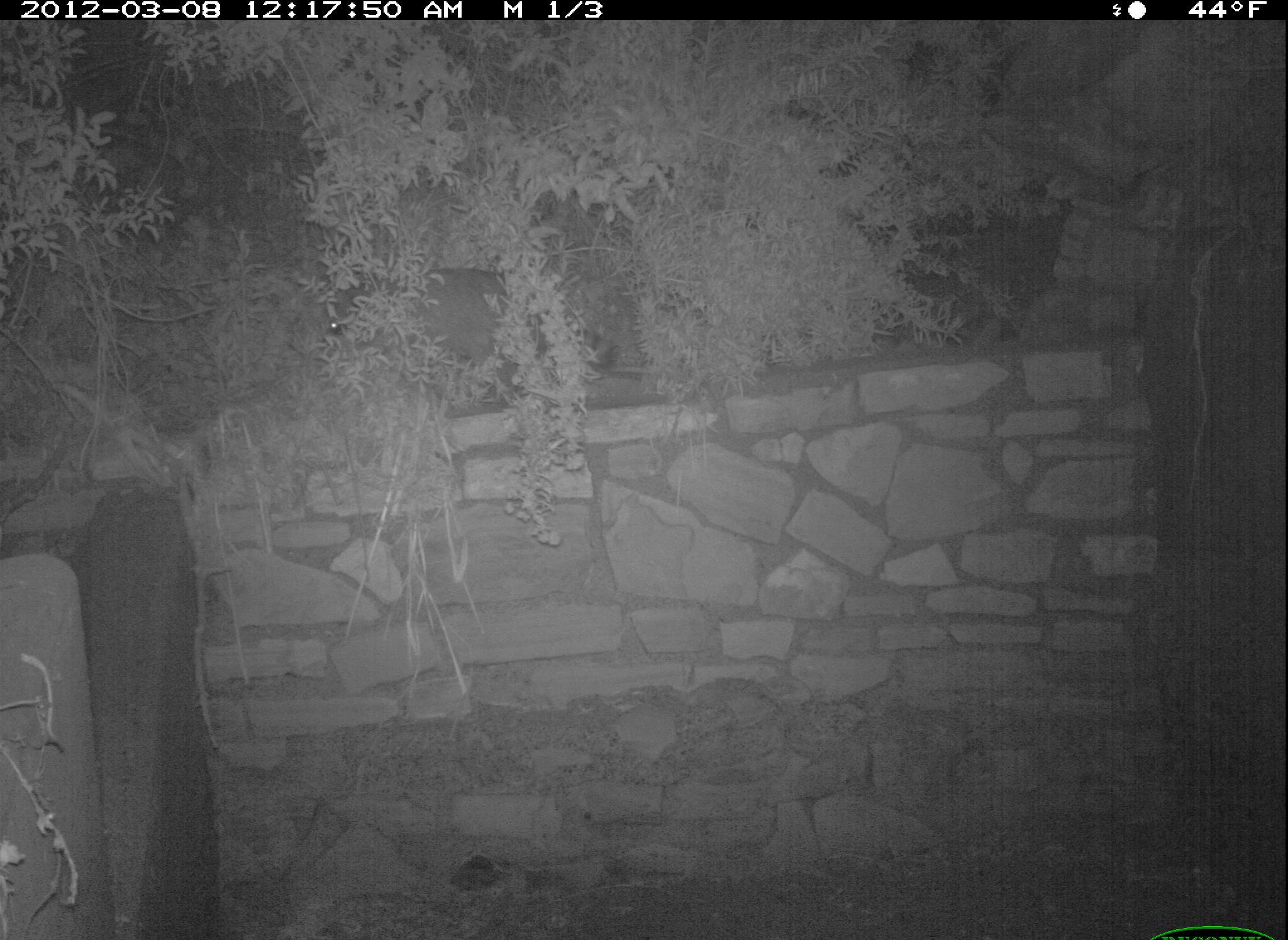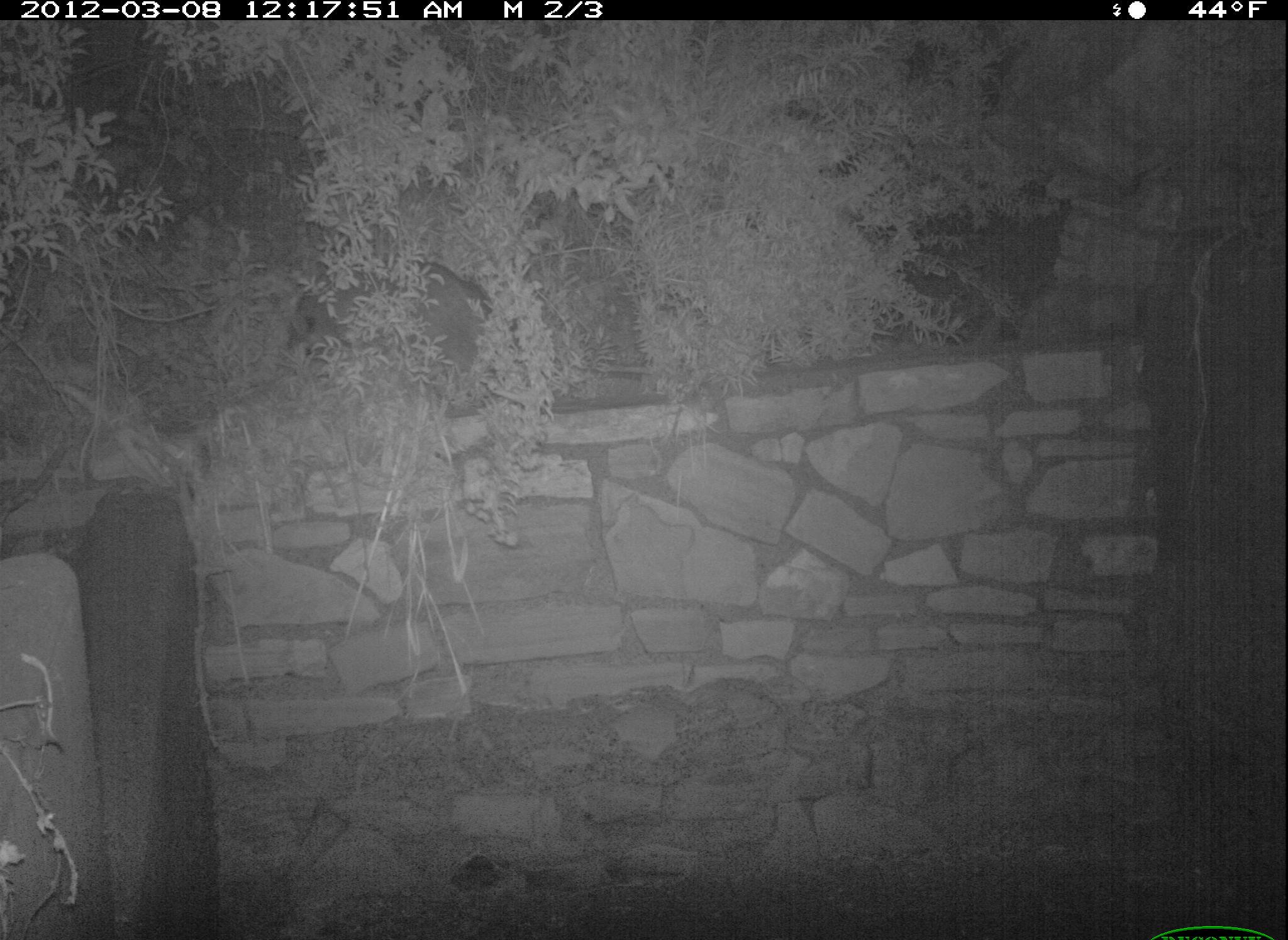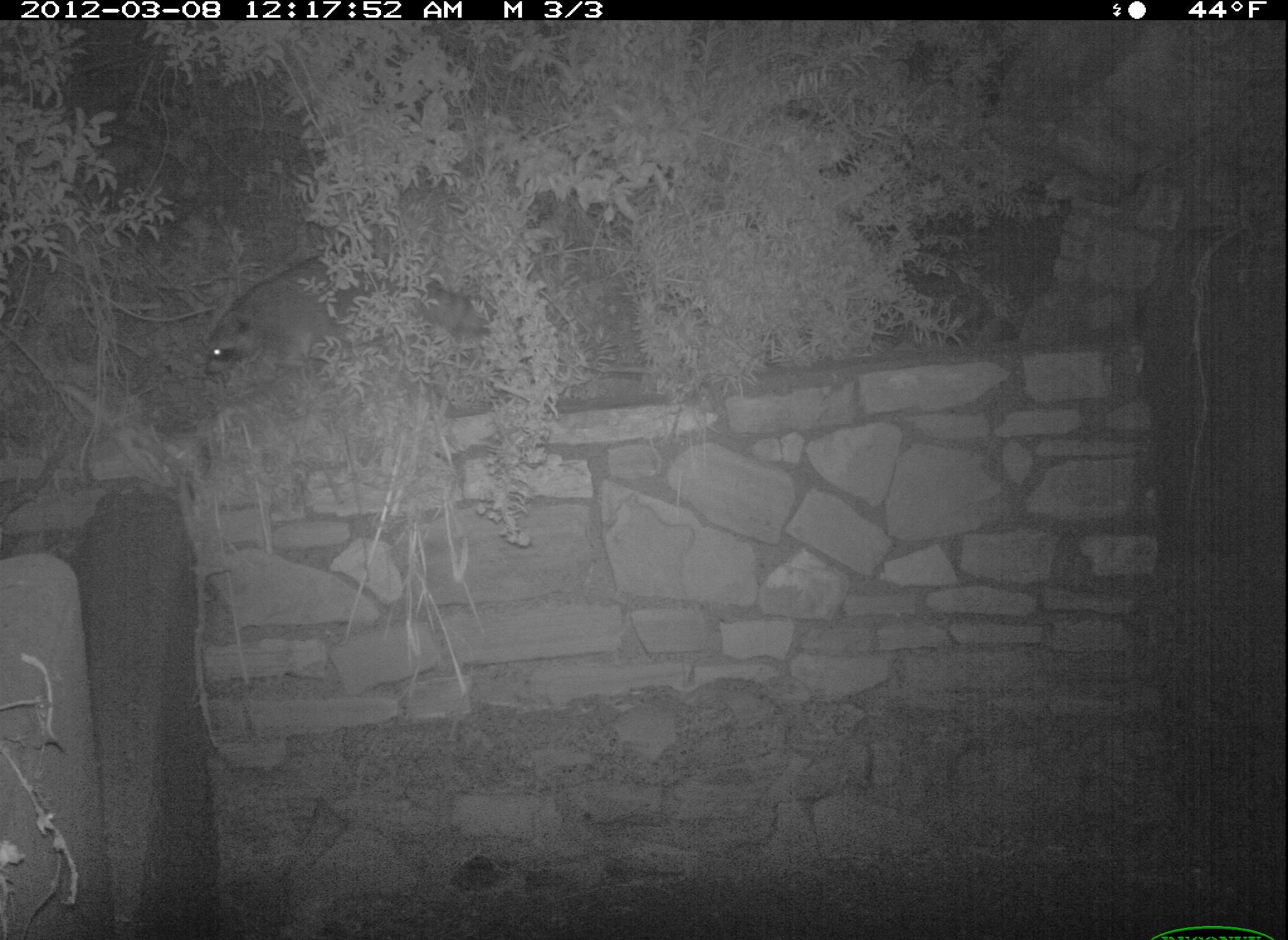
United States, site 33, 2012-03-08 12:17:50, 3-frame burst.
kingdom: Animalia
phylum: Chordata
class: Mammalia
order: Carnivora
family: Procyonidae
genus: Procyon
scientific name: Procyon lotor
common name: raccoon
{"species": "raccoon (Procyon lotor)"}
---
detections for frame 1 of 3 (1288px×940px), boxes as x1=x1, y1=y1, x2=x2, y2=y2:
raccoon: x1=275, y1=234, x2=570, y2=419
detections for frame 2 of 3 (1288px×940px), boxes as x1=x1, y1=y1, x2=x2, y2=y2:
raccoon: x1=290, y1=251, x2=525, y2=432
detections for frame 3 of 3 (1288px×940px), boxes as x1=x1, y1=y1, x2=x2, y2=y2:
raccoon: x1=175, y1=237, x2=446, y2=396